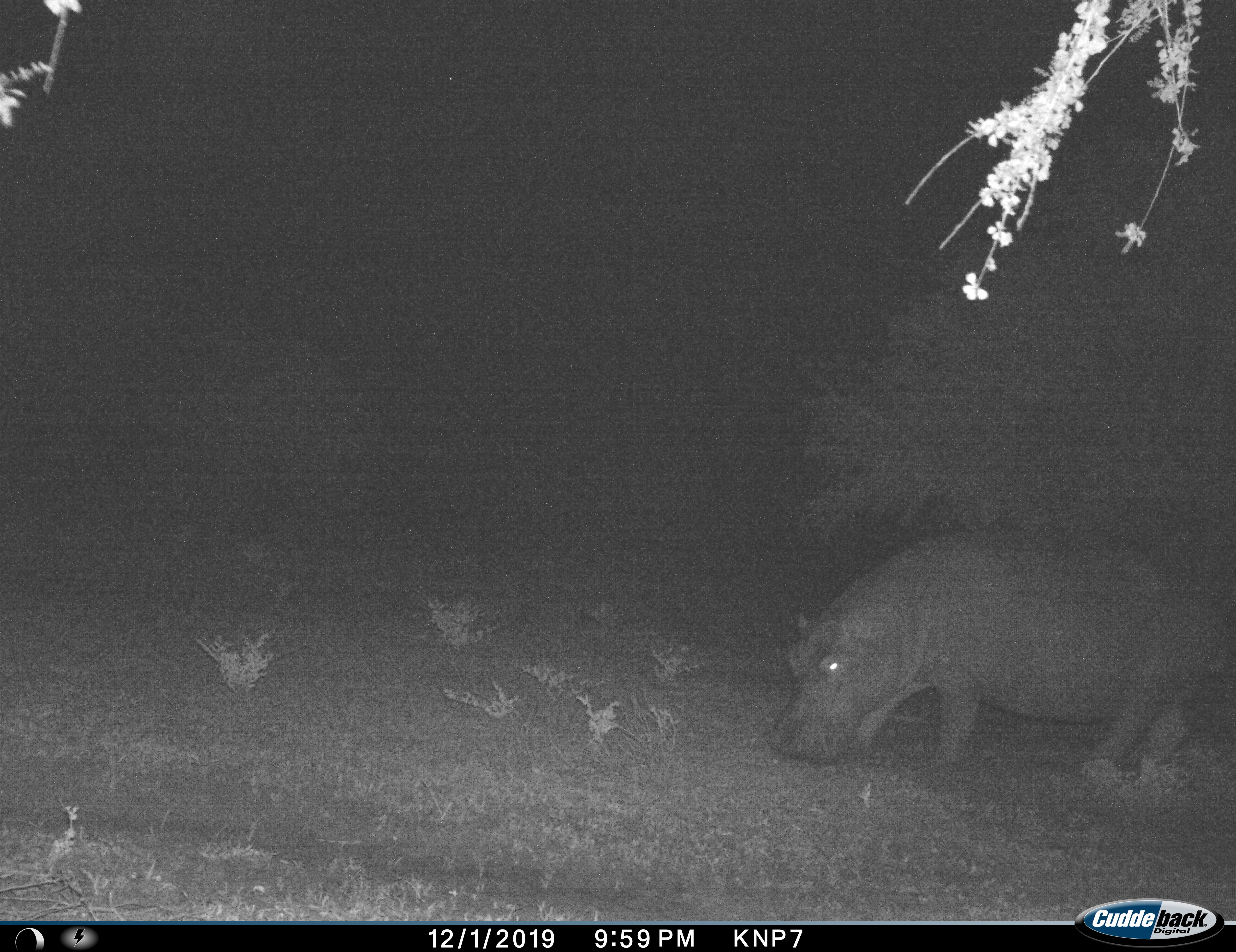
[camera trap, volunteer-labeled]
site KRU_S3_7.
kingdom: Animalia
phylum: Chordata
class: Mammalia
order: Artiodactyla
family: Hippopotamidae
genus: Hippopotamus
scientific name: Hippopotamus amphibius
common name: hippopotamus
Hippopotamus (Hippopotamus amphibius), count 1. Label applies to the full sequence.